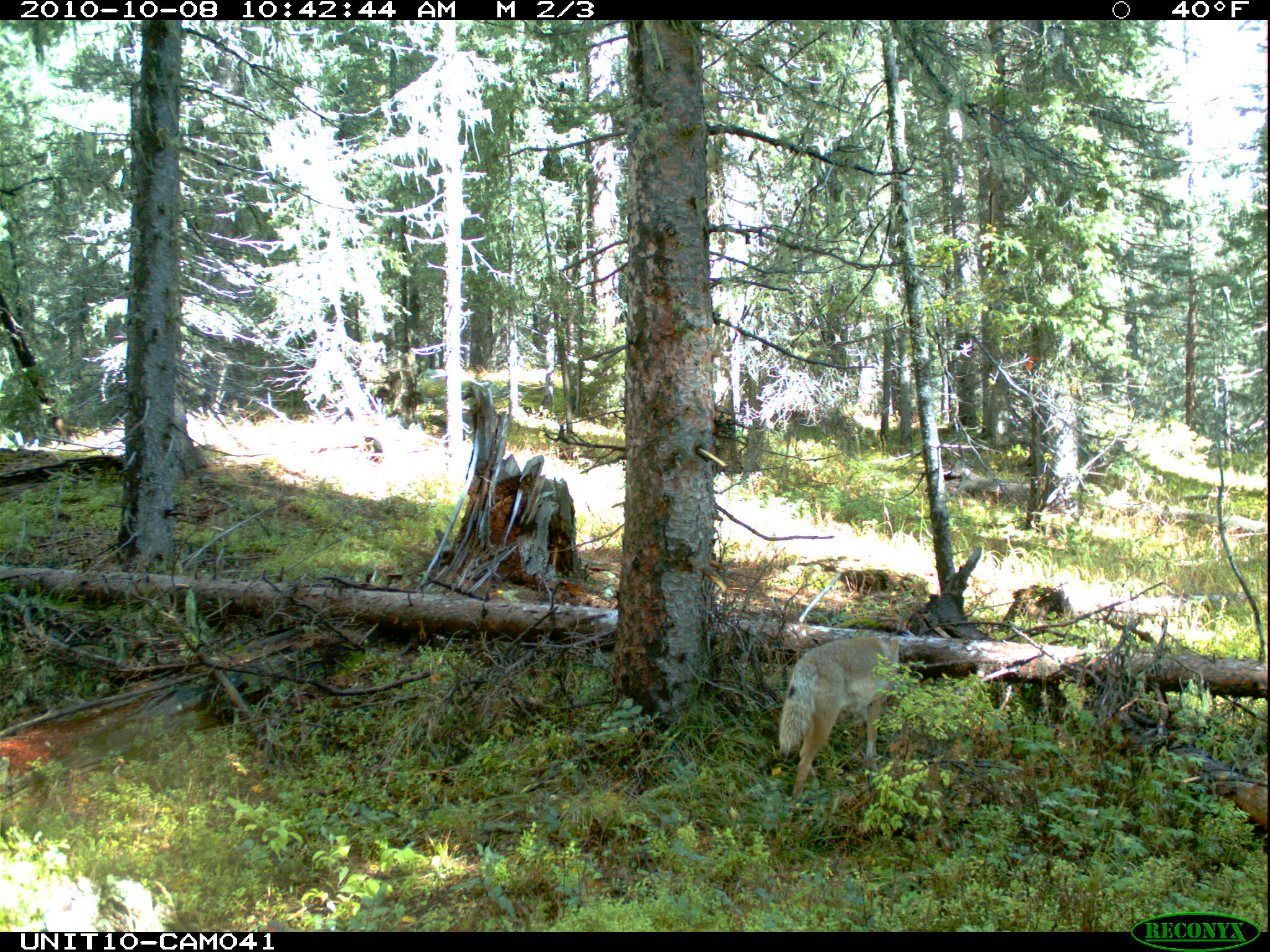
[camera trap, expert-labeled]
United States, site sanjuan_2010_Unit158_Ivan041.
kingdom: Animalia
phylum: Chordata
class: Mammalia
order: Carnivora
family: Canidae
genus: Canis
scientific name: Canis latrans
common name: coyote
Canis latrans (coyote).